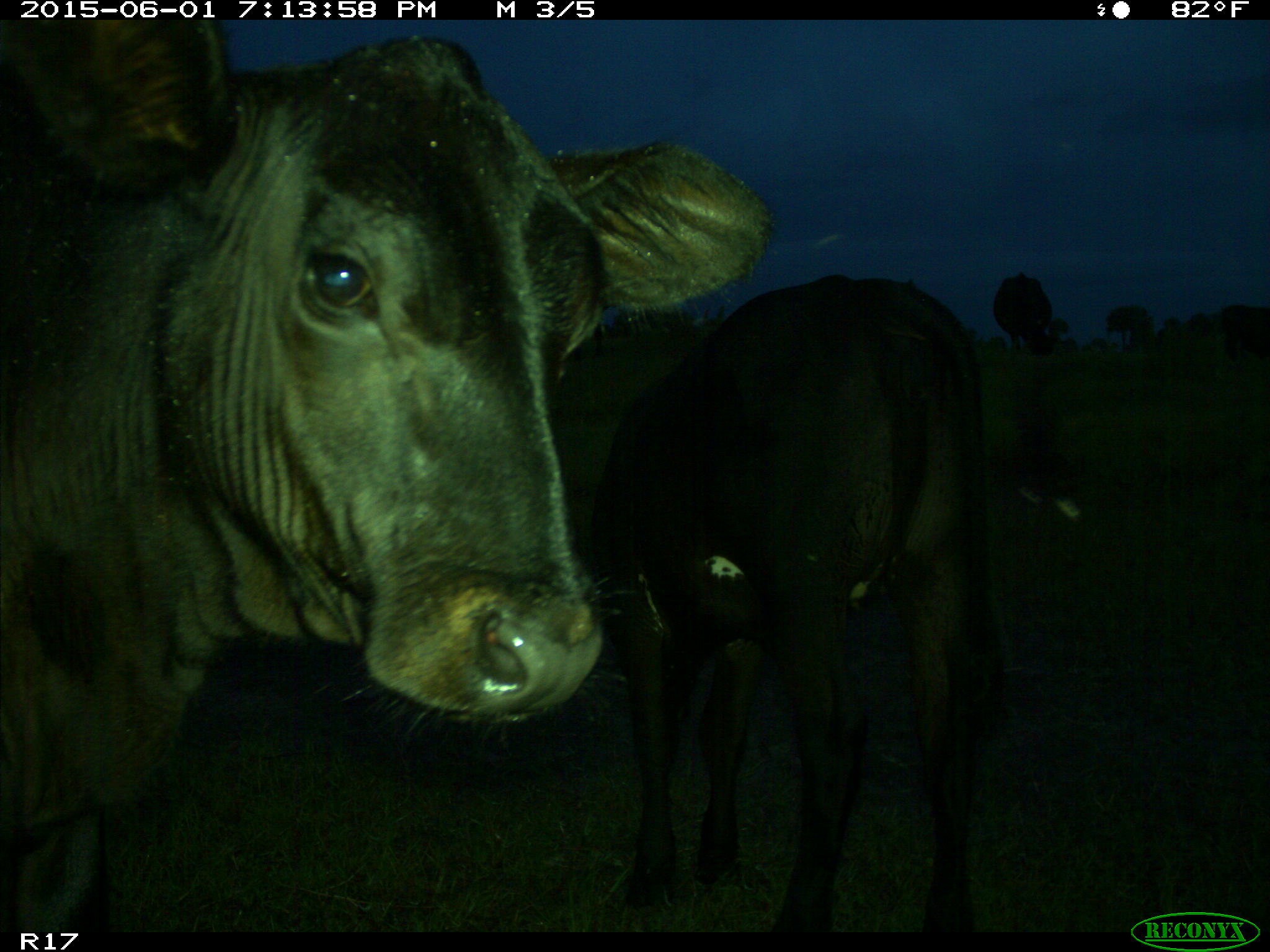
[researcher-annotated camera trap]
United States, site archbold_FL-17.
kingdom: Animalia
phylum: Chordata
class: Mammalia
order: Artiodactyla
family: Bovidae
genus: Bos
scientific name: Bos taurus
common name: domestic cow